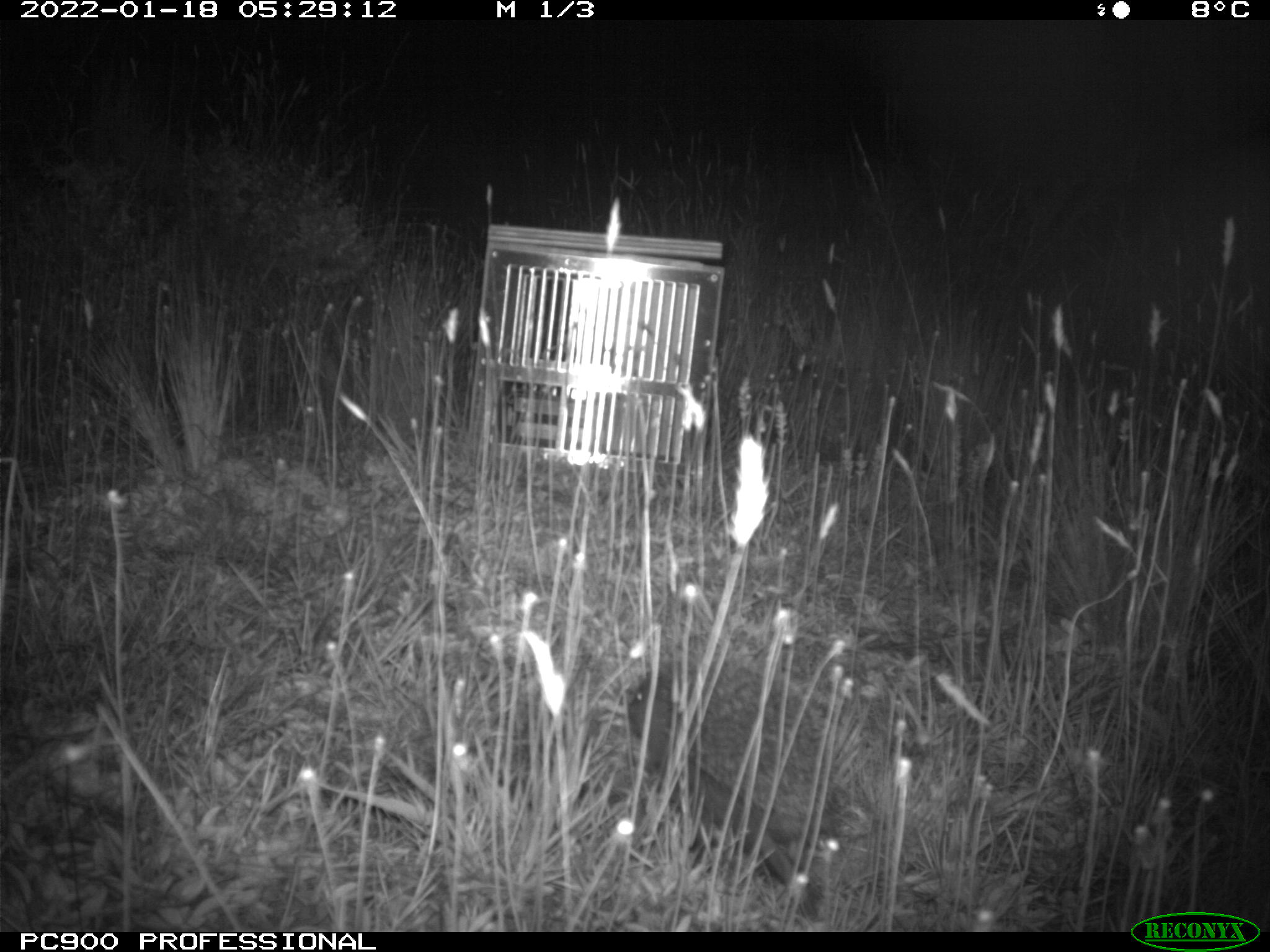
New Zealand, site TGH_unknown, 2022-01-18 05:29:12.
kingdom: Animalia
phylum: Chordata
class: Mammalia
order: Eulipotyphla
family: Erinaceidae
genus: Erinaceus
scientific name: Erinaceus europaeus europaeus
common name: european hedgehog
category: hedgehog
Hedgehog (european hedgehog) (Erinaceus europaeus europaeus).